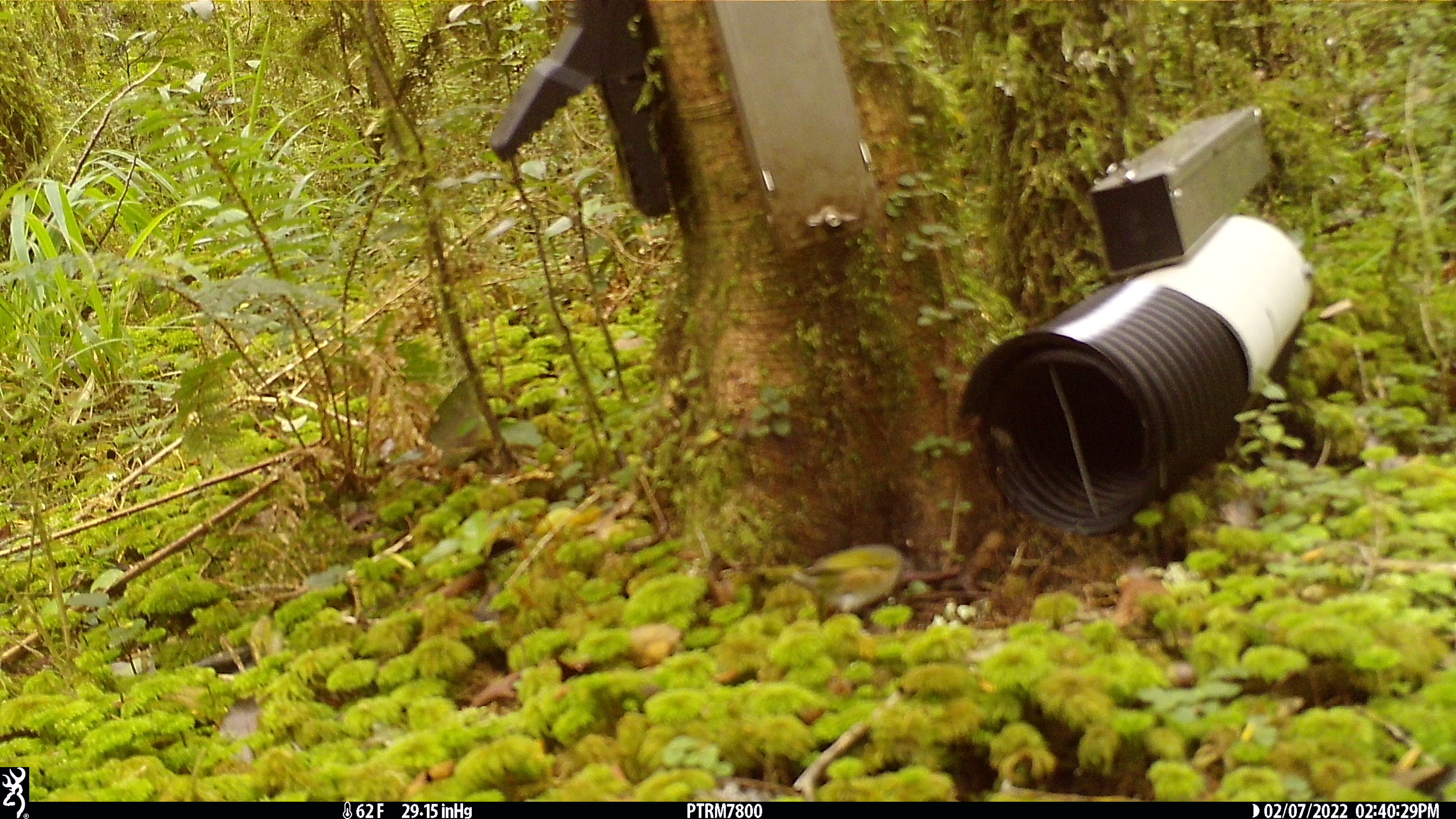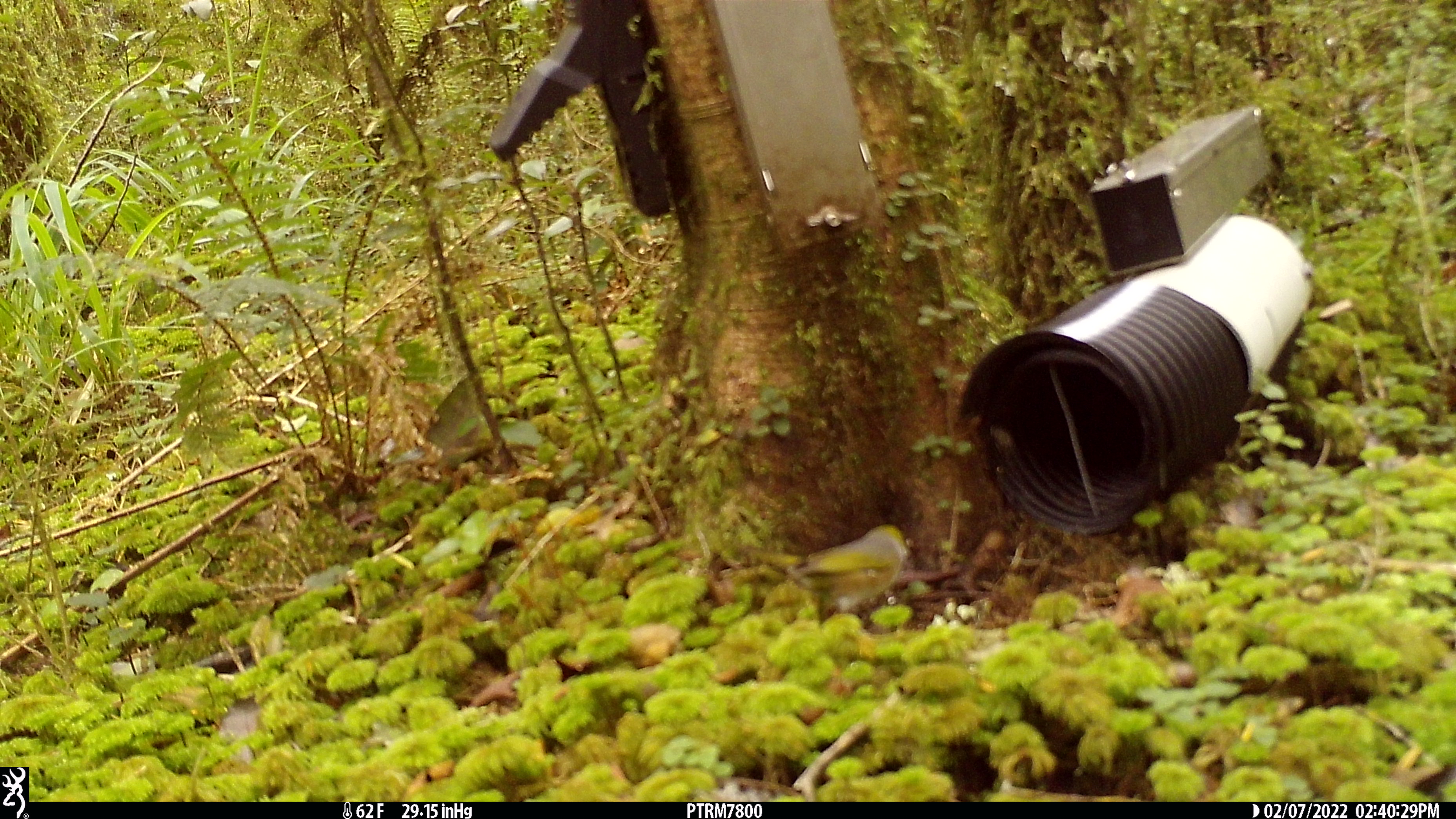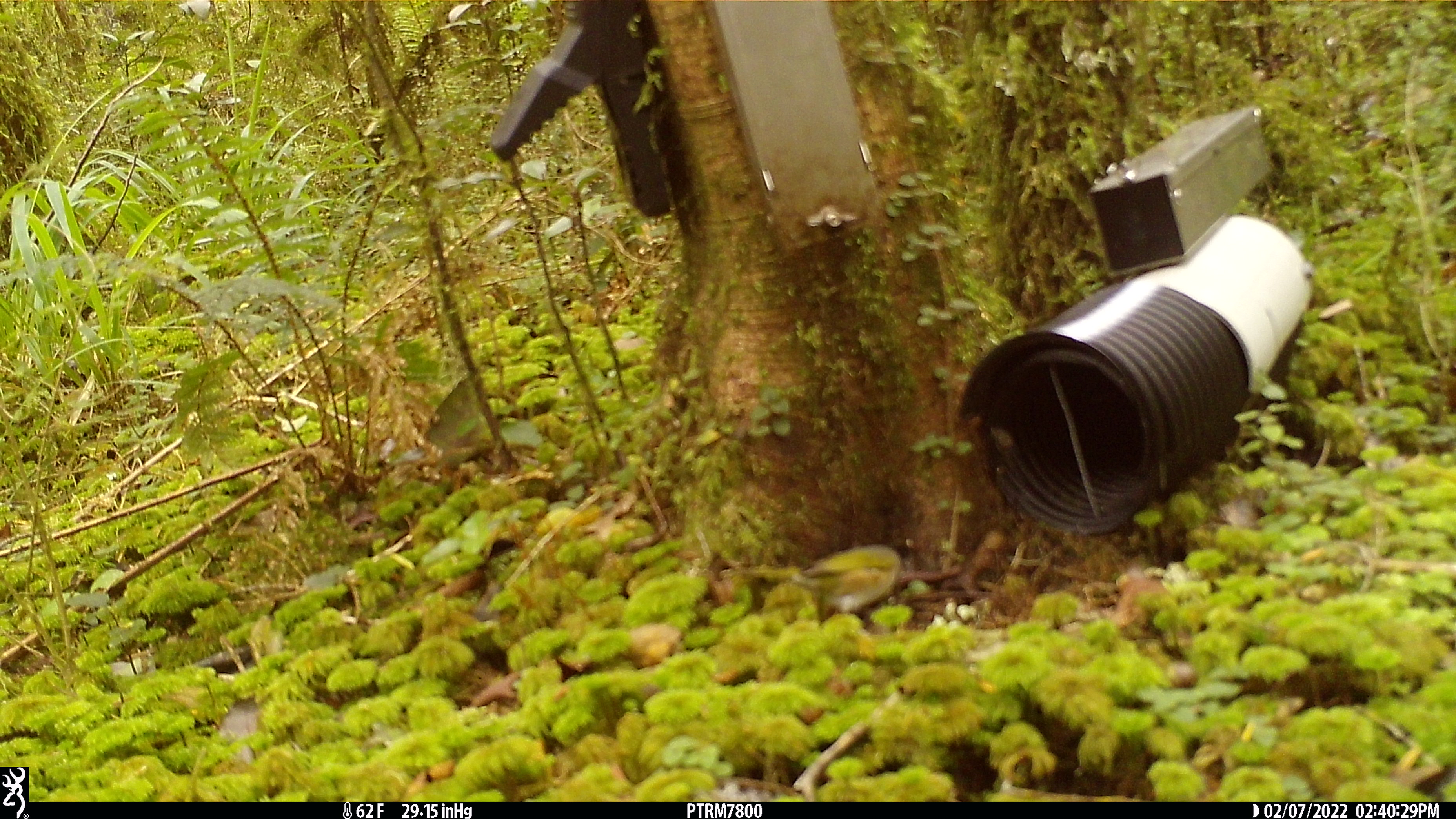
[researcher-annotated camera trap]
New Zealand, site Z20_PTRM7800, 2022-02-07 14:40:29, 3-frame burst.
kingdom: Animalia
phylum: Chordata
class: Aves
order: Passeriformes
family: Zosteropidae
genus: Zosterops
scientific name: Zosterops lateralis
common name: silvereye